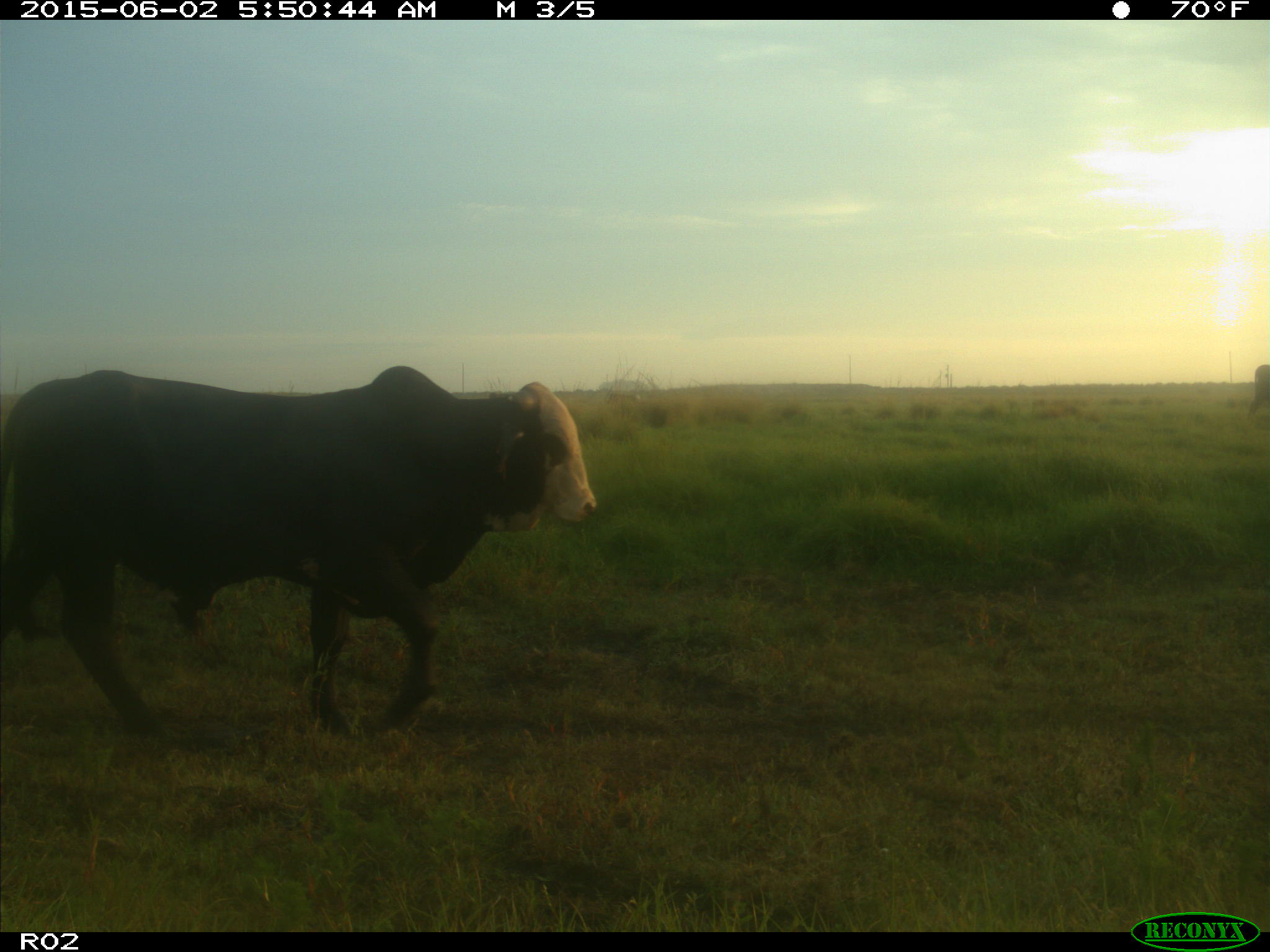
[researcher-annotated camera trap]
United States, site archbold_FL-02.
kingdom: Animalia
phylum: Chordata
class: Mammalia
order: Artiodactyla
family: Bovidae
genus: Bos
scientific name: Bos taurus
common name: domestic cow